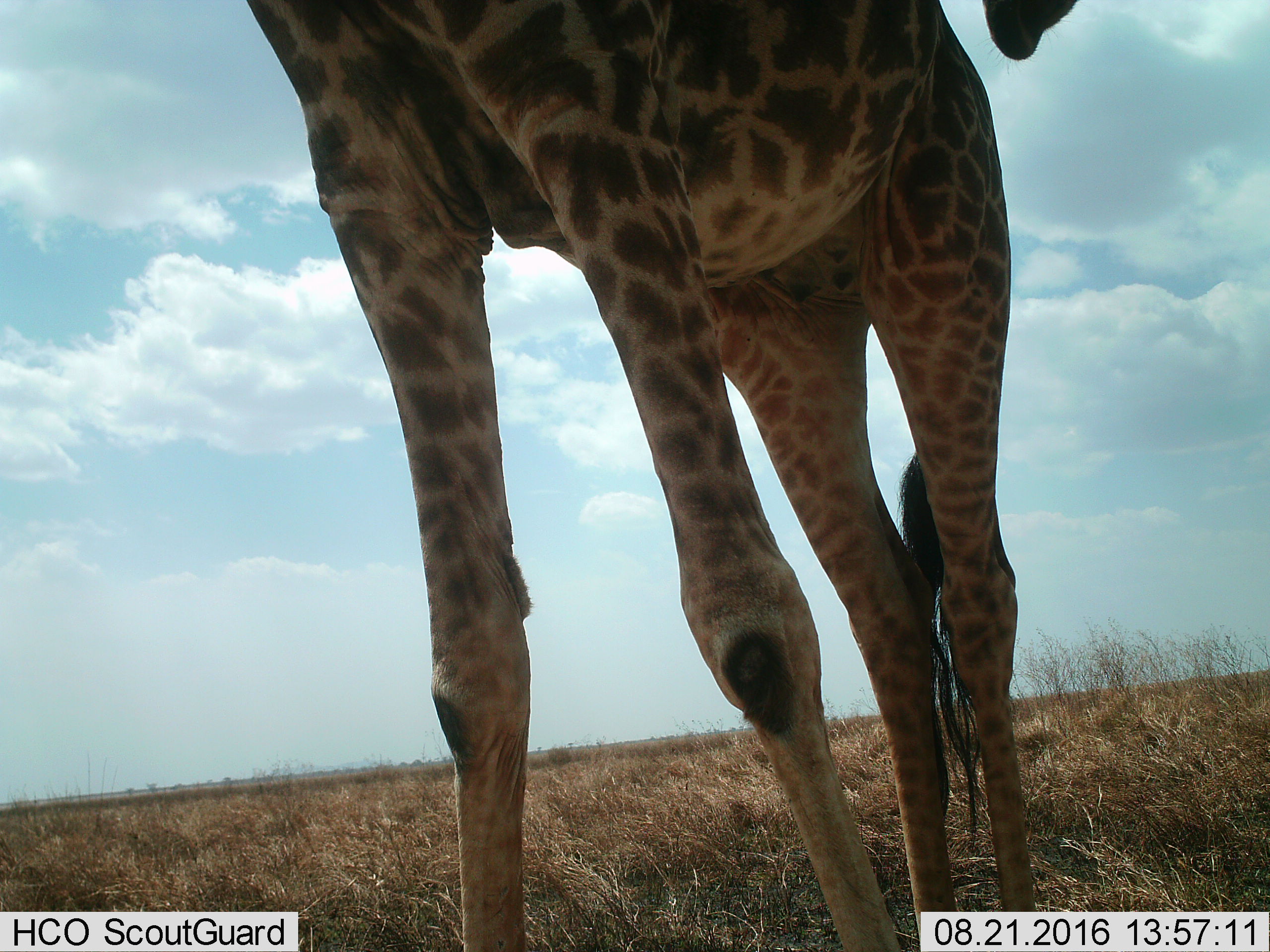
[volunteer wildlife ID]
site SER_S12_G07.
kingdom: Animalia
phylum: Chordata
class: Mammalia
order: Artiodactyla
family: Giraffidae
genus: Giraffa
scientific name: Giraffa camelopardalis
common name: giraffe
Giraffe (Giraffa camelopardalis), count 1. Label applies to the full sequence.